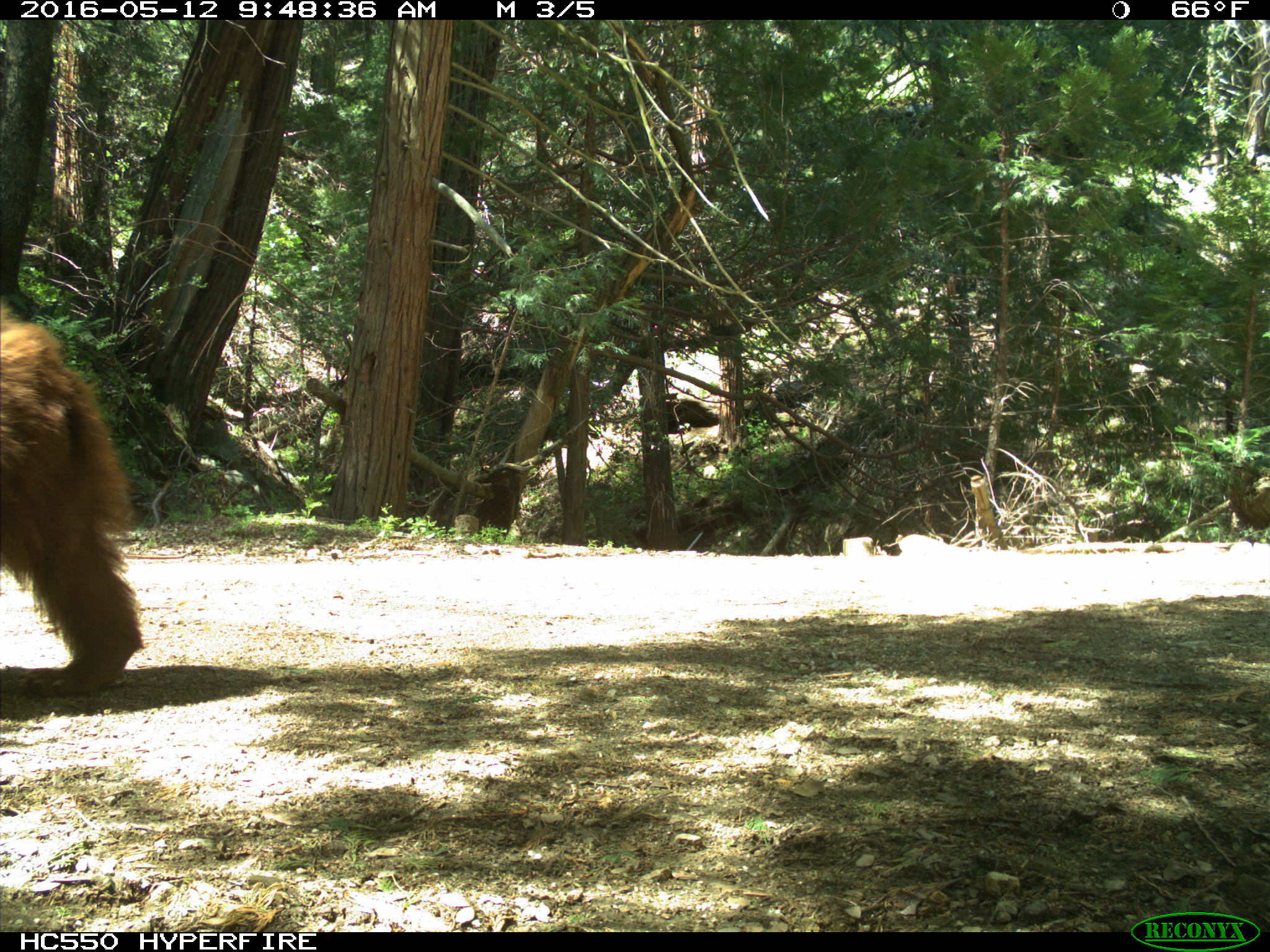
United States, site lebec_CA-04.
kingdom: Animalia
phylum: Chordata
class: Mammalia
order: Carnivora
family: Ursidae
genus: Ursus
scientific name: Ursus americanus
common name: american black bear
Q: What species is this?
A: Ursus americanus (american black bear).